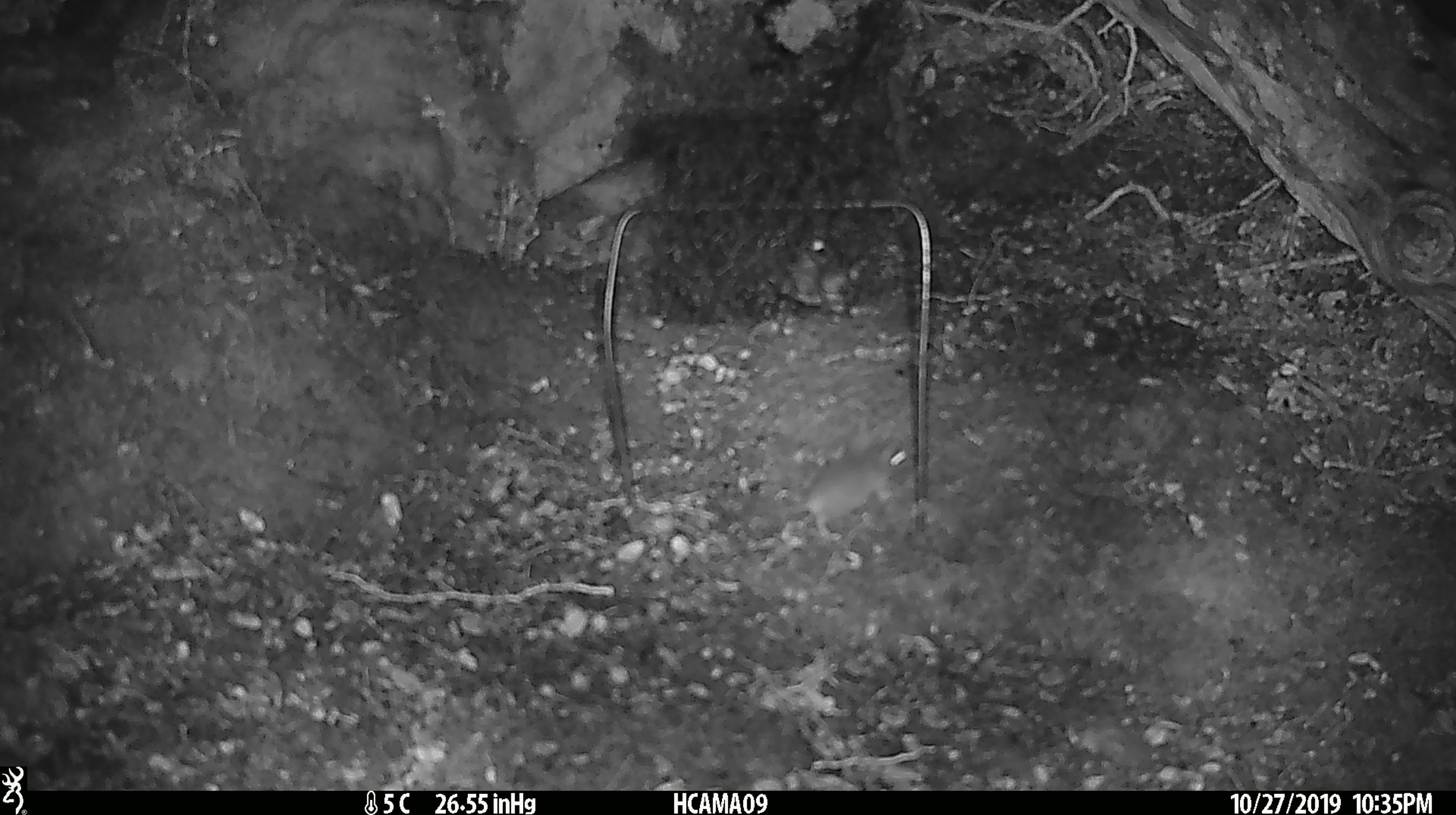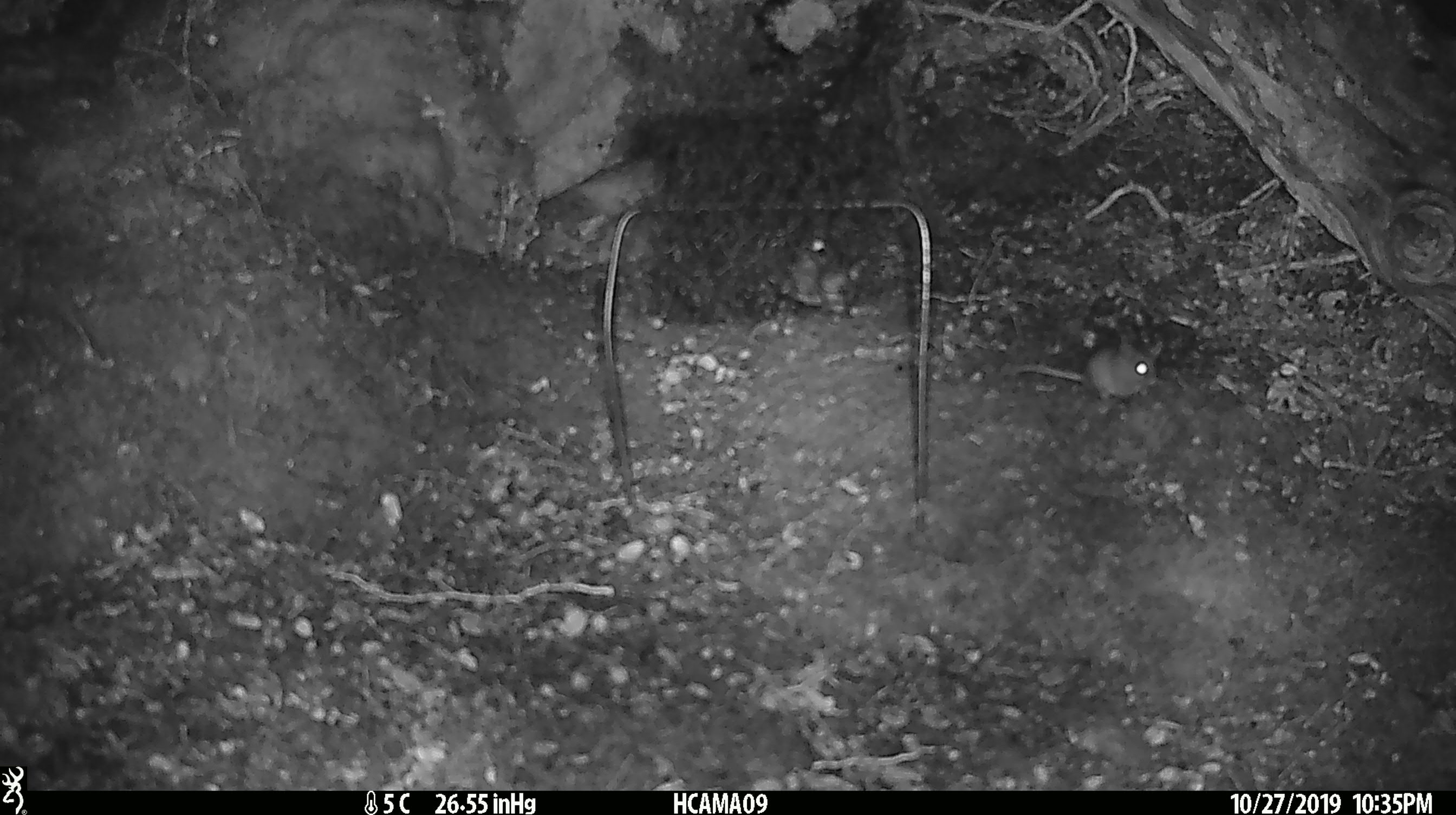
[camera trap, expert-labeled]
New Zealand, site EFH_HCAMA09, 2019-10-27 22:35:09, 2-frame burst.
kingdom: Animalia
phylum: Chordata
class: Mammalia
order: Rodentia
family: Muridae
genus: Mus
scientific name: Mus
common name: mouse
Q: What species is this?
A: Mouse (Mus).